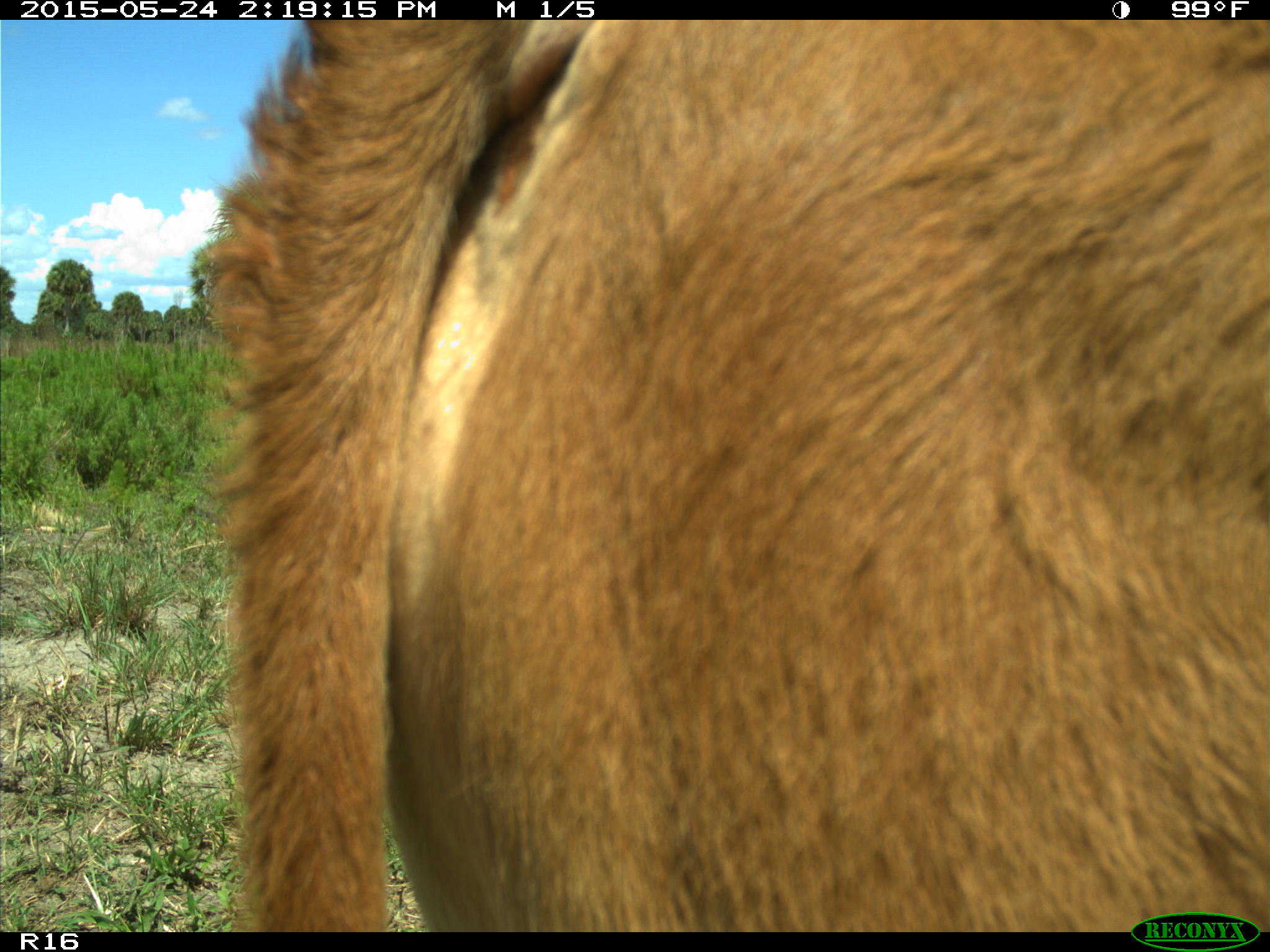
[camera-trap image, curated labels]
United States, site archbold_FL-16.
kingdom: Animalia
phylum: Chordata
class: Mammalia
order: Artiodactyla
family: Bovidae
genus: Bos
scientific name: Bos taurus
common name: domestic cow